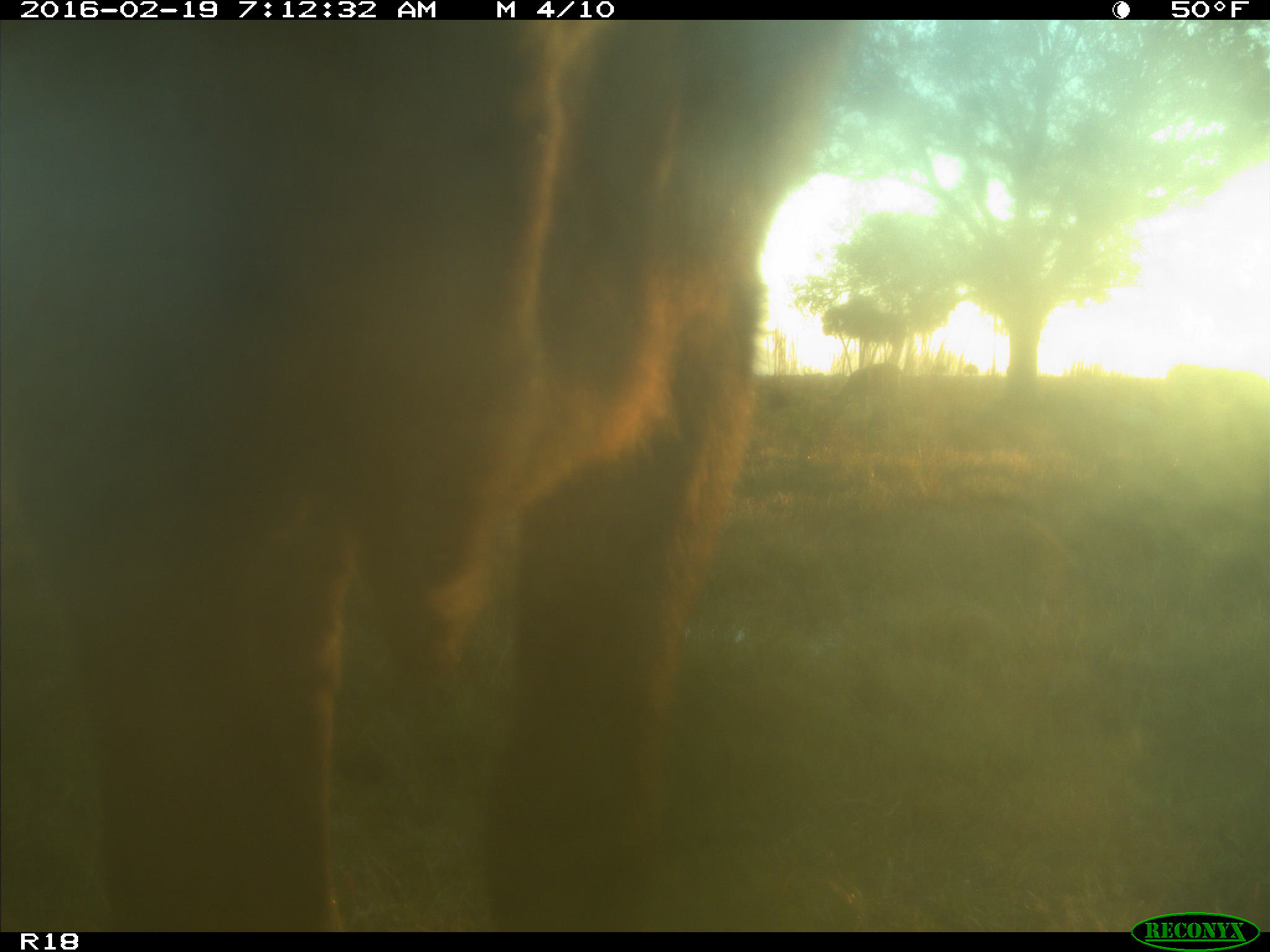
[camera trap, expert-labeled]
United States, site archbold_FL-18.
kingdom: Animalia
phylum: Chordata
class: Mammalia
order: Artiodactyla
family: Bovidae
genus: Bos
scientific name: Bos taurus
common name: domestic cow